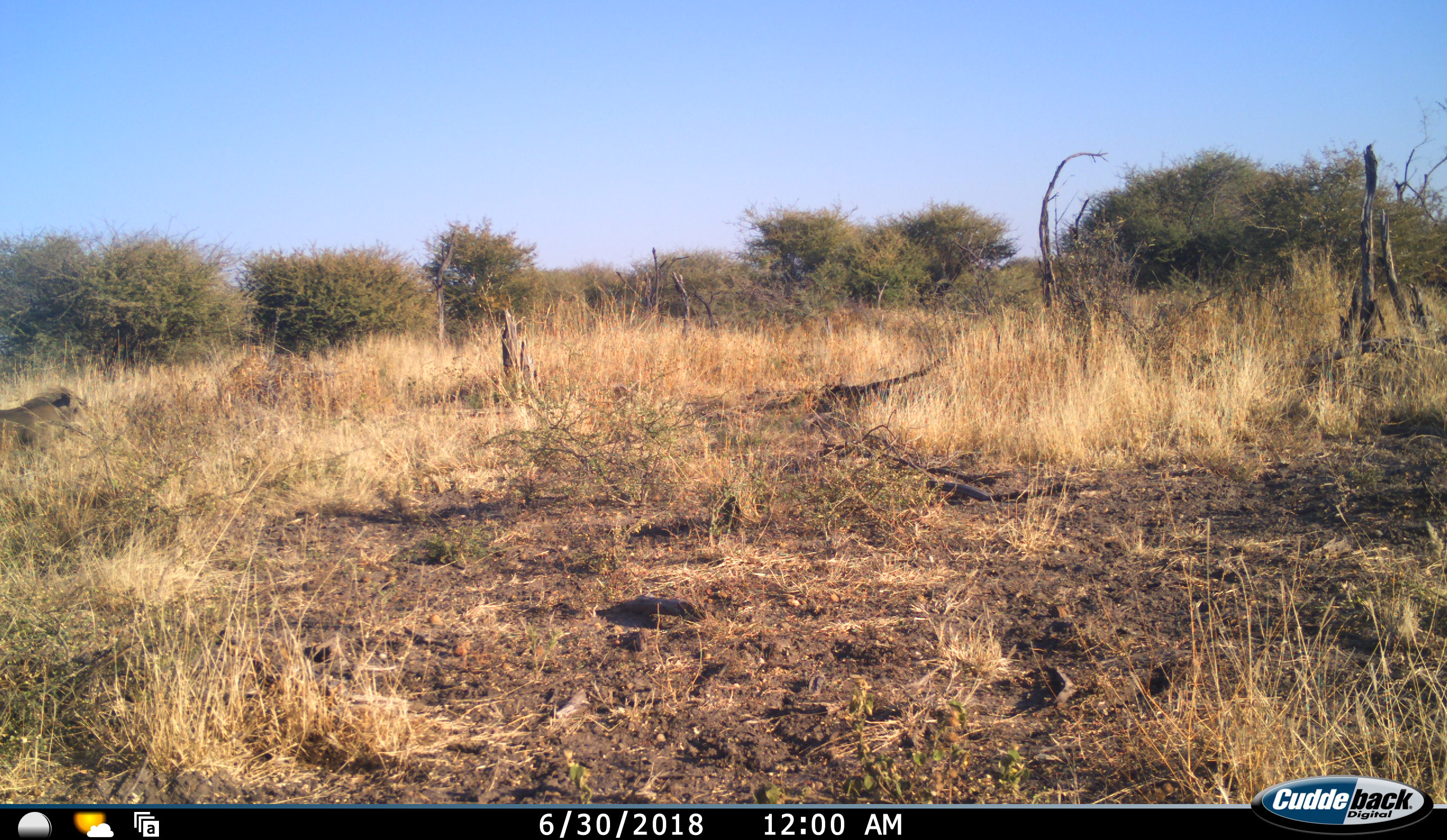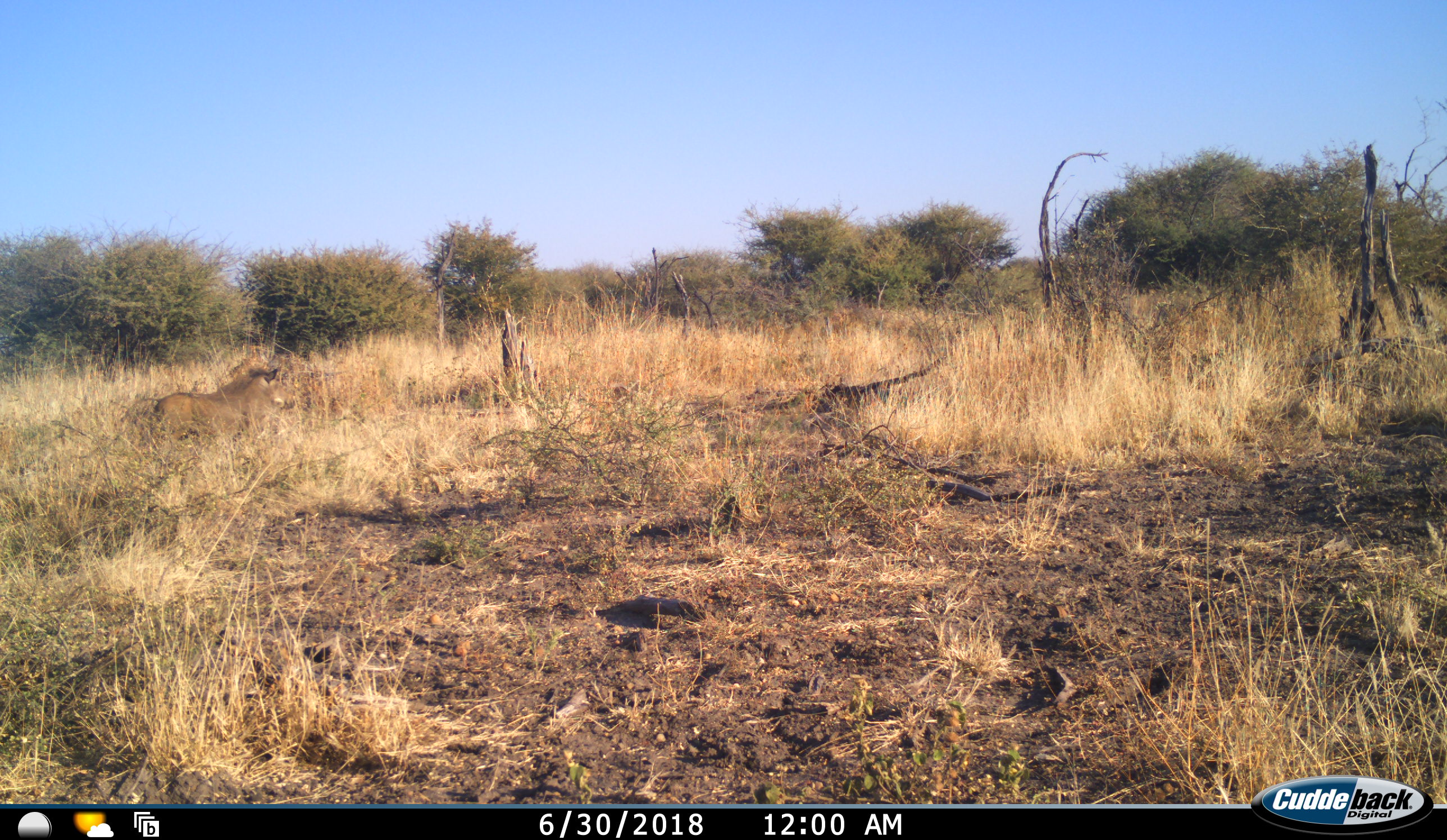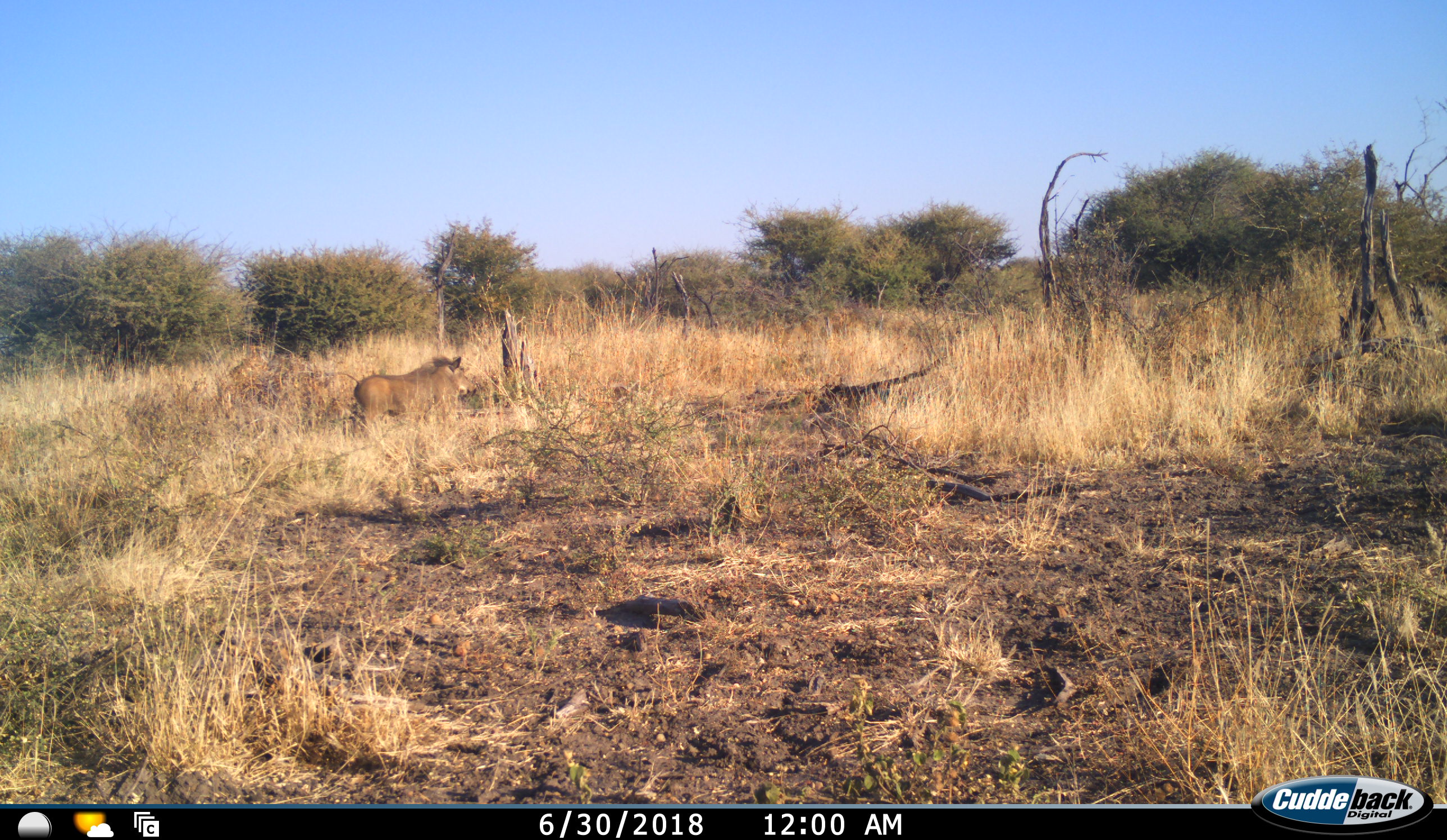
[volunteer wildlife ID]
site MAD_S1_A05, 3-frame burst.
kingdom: Animalia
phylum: Chordata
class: Mammalia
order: Artiodactyla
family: Suidae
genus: Phacochoerus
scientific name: Phacochoerus africanus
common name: warthog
Warthog (Phacochoerus africanus), count 1. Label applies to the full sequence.